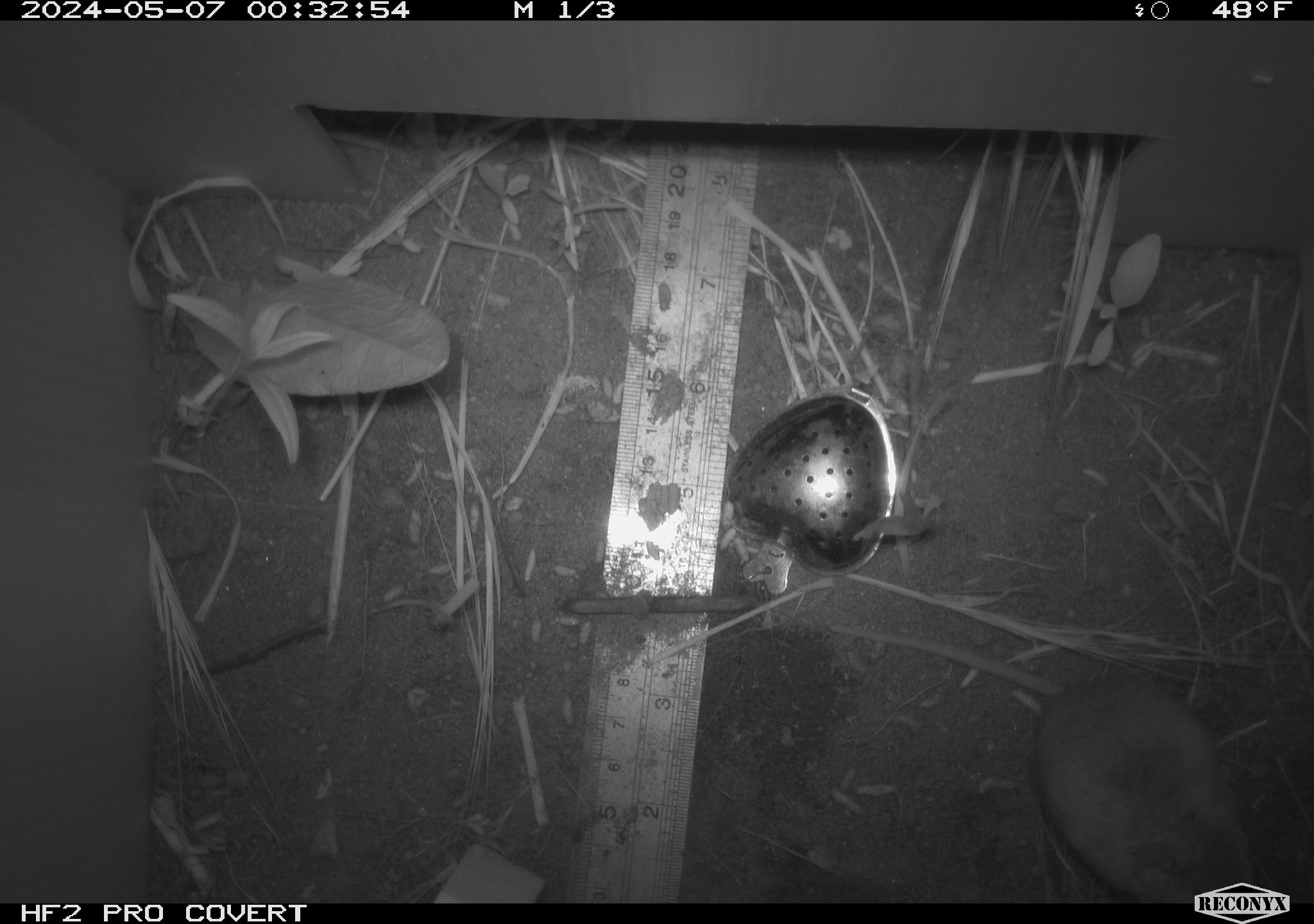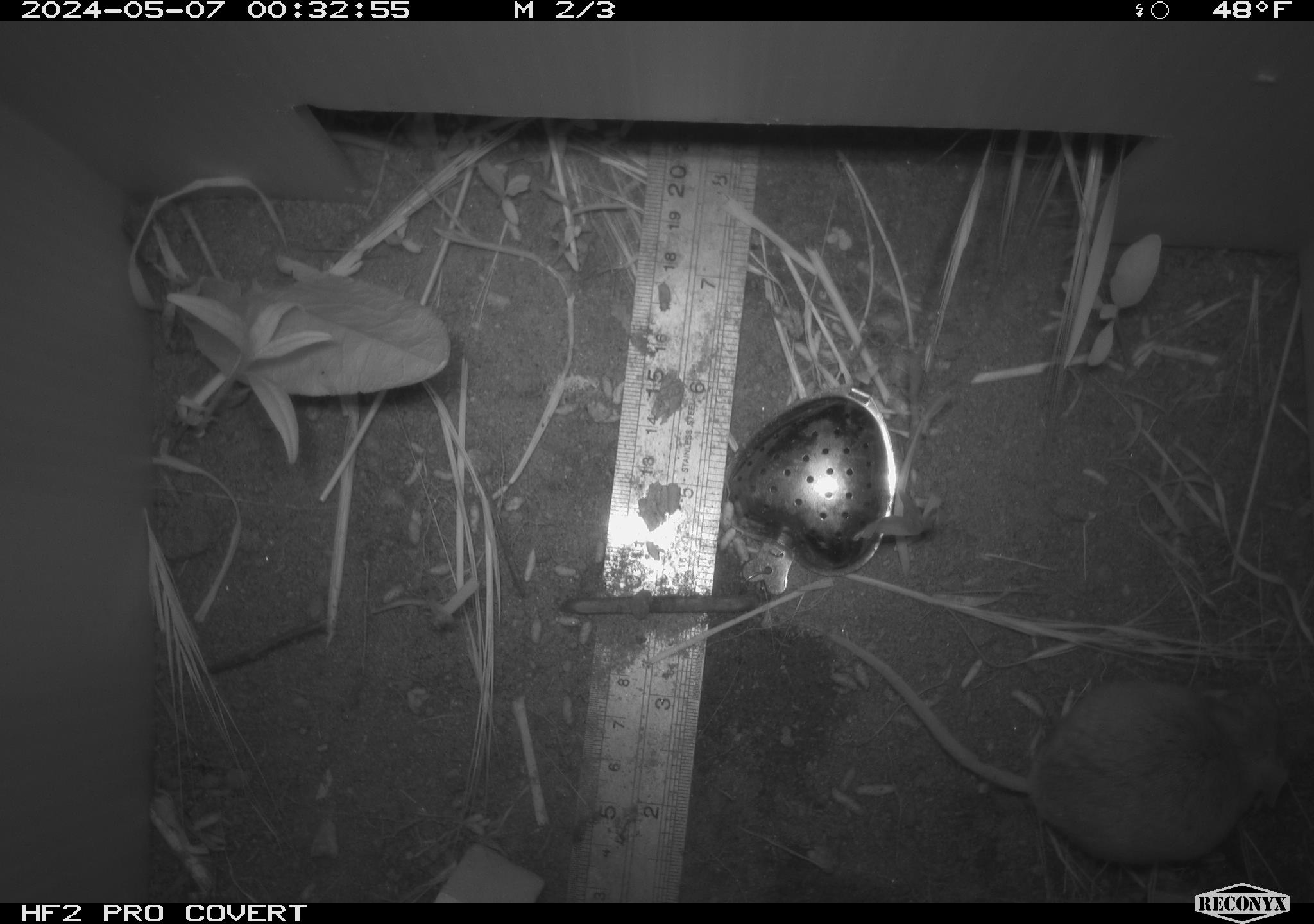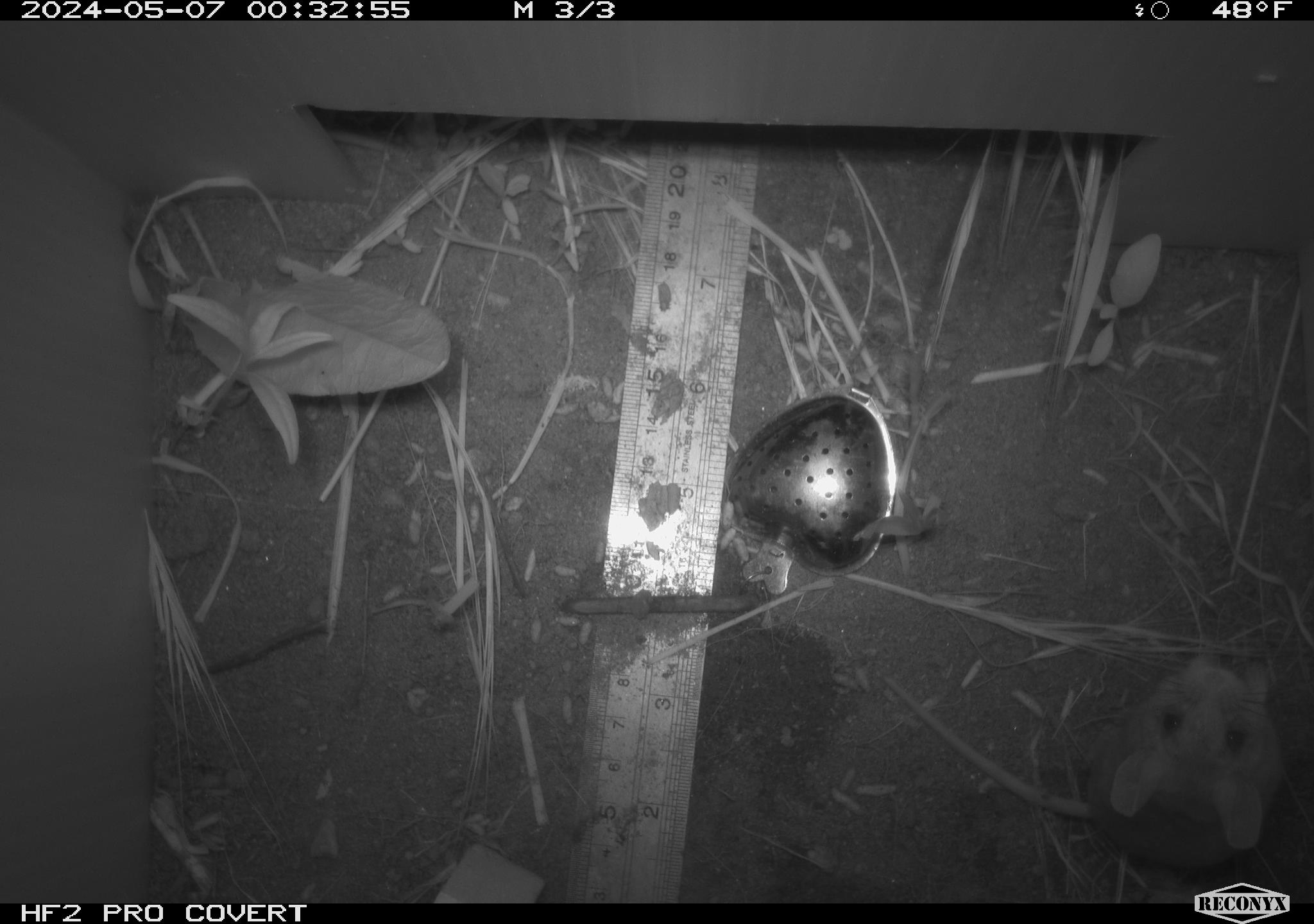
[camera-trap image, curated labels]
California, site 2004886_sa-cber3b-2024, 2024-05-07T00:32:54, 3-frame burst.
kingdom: Animalia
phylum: Chordata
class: Mammalia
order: Rodentia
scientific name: Rodentia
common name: mouse species